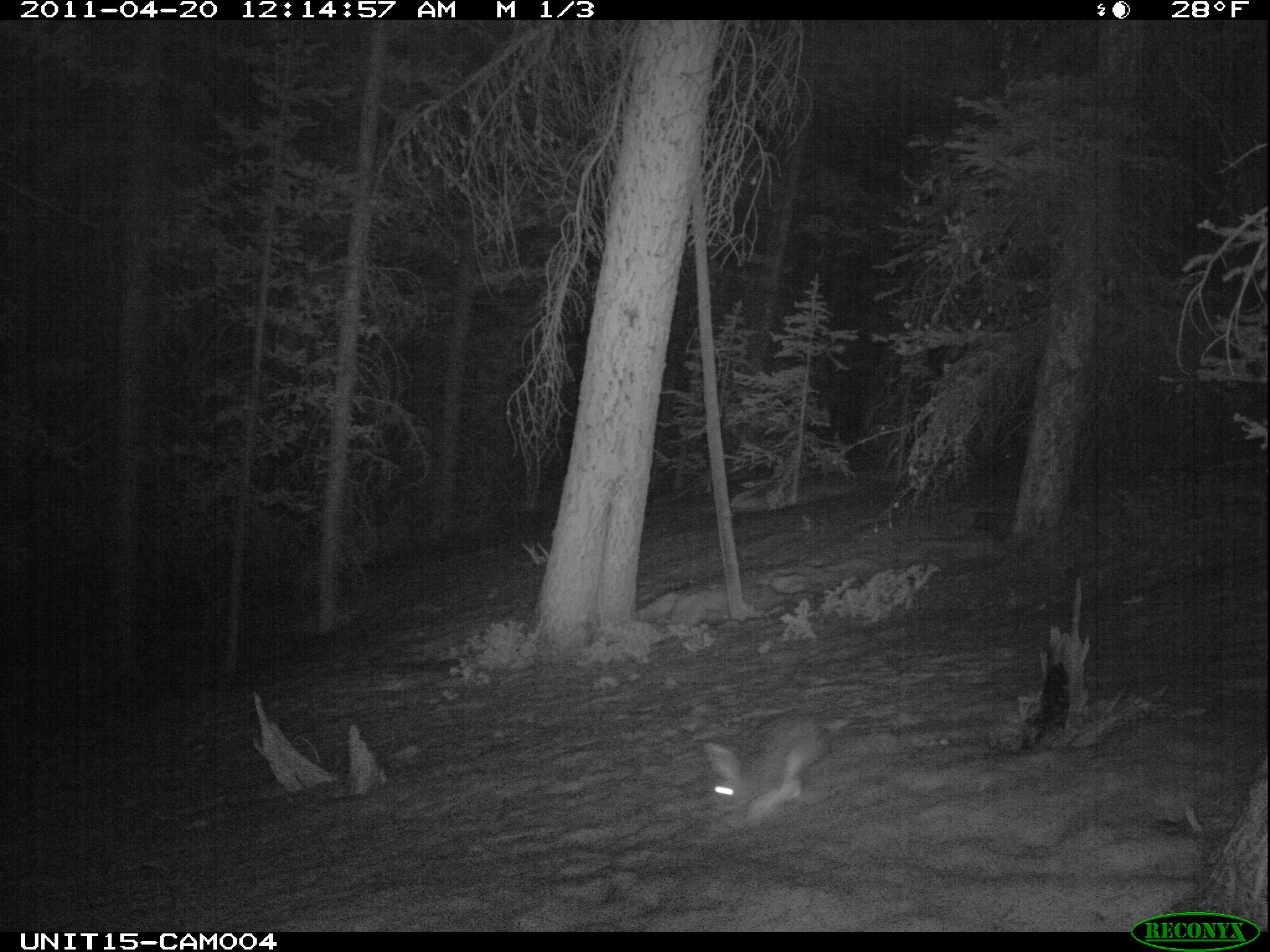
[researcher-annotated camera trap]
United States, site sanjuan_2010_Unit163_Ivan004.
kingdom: Animalia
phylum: Chordata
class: Mammalia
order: Lagomorpha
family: Leporidae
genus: Lepus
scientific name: Lepus americanus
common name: snowshoe hare